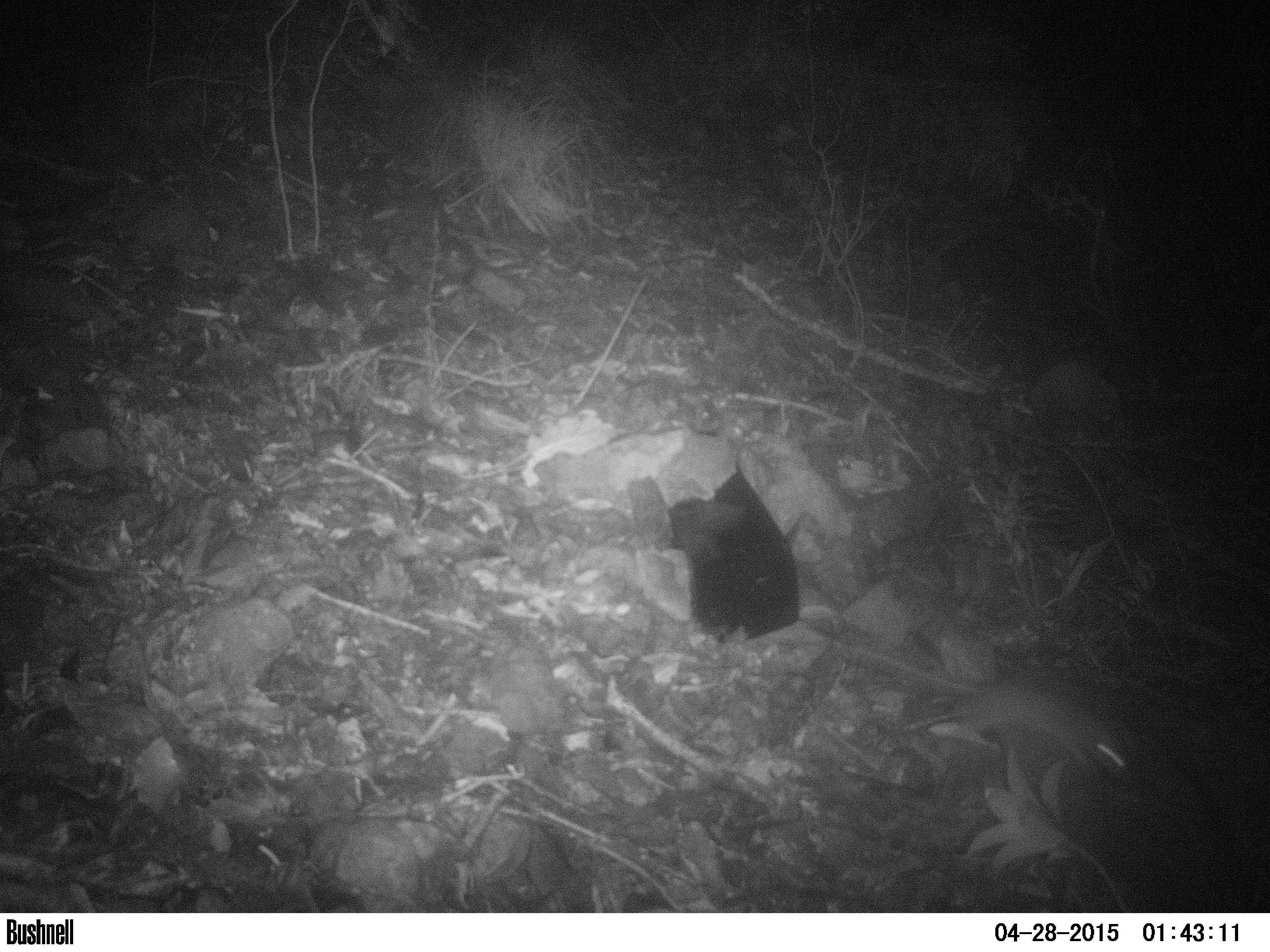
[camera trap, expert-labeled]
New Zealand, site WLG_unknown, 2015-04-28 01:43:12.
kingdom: Animalia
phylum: Chordata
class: Mammalia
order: Rodentia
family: Muridae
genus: Rattus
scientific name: Rattus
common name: rat